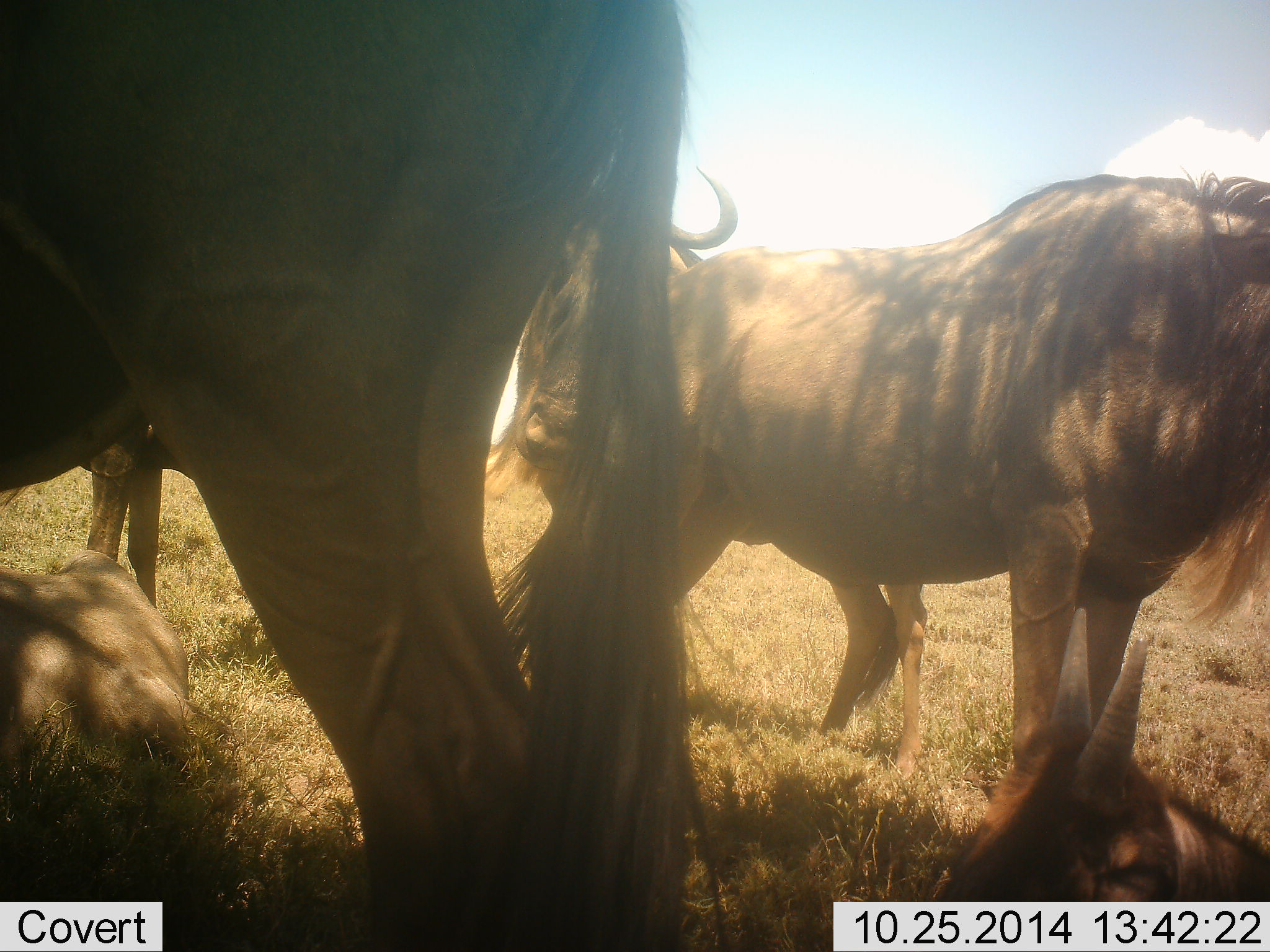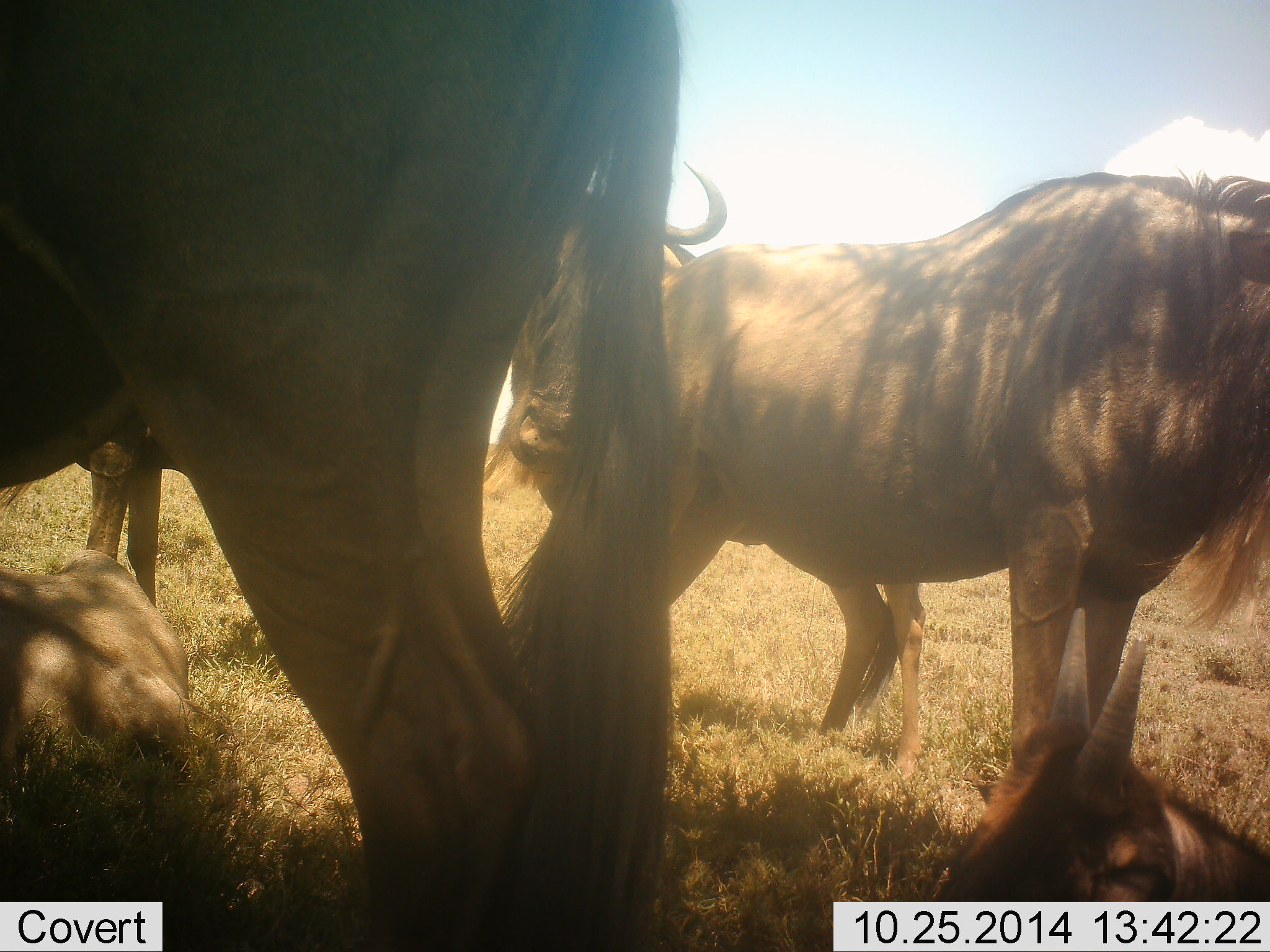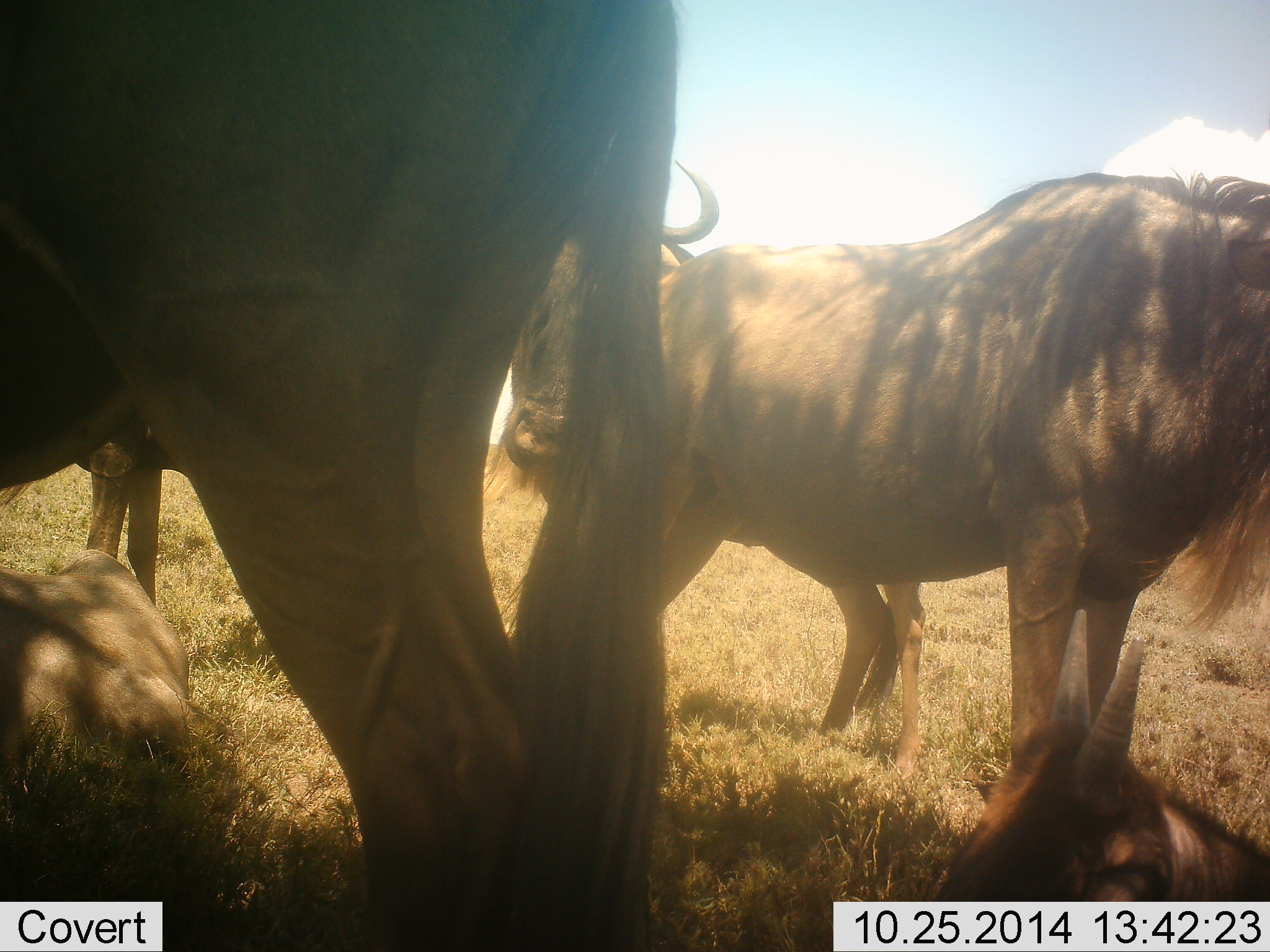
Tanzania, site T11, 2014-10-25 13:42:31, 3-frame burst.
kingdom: Animalia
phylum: Chordata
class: Mammalia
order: Artiodactyla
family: Bovidae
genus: Connochaetes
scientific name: Connochaetes taurinus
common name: blue wildebeest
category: wildebeest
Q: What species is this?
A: Wildebeest (blue wildebeest) (Connochaetes taurinus).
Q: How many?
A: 5.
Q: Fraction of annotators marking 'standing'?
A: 90%.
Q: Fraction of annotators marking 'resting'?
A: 90%.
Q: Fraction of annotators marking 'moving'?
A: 0%.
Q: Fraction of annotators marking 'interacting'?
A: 0%.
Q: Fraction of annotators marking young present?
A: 30%.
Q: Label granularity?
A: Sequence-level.